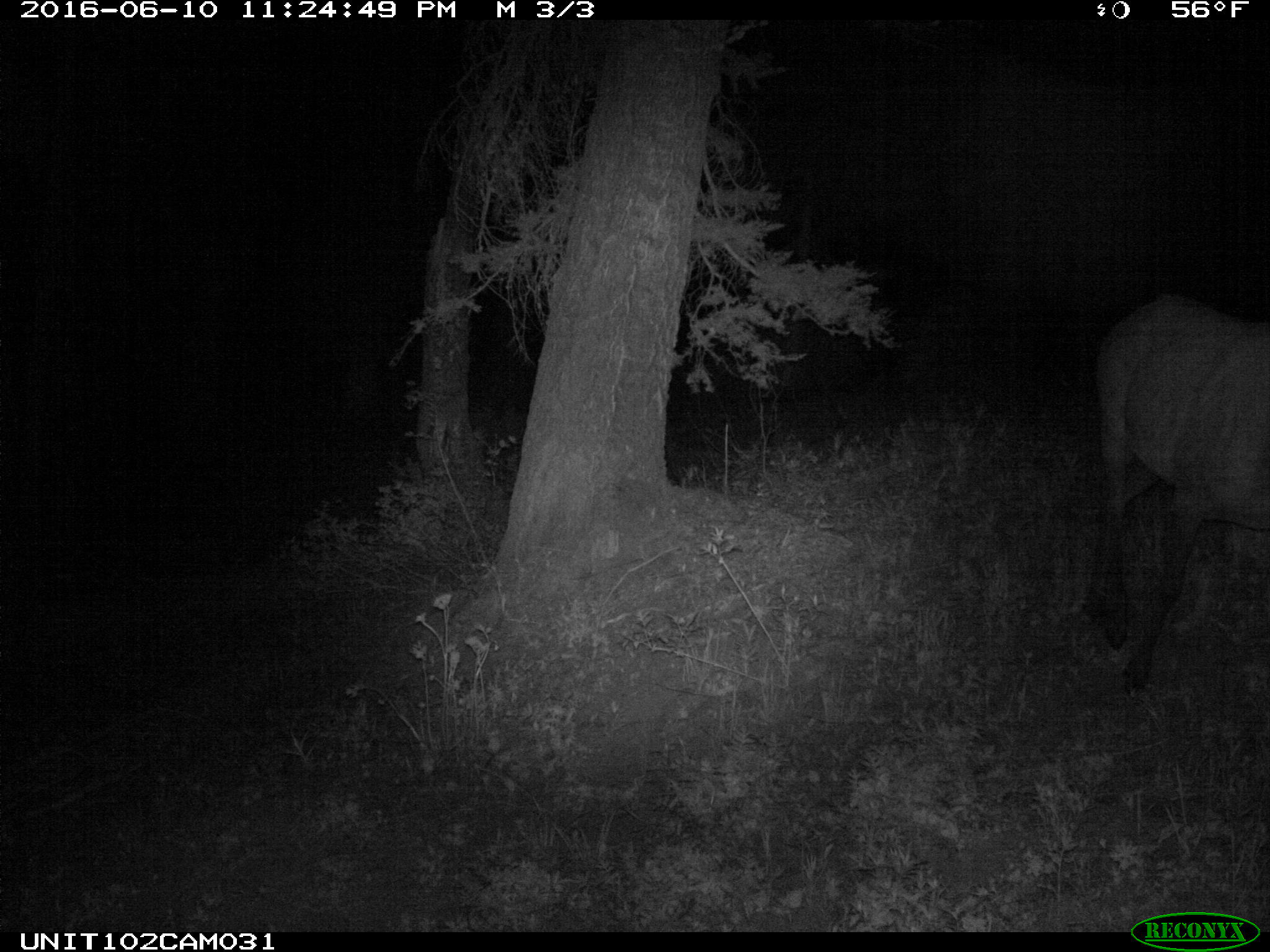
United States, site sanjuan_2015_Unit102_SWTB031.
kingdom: Animalia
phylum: Chordata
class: Mammalia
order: Artiodactyla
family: Cervidae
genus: Cervus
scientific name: Cervus elaphus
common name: red deer